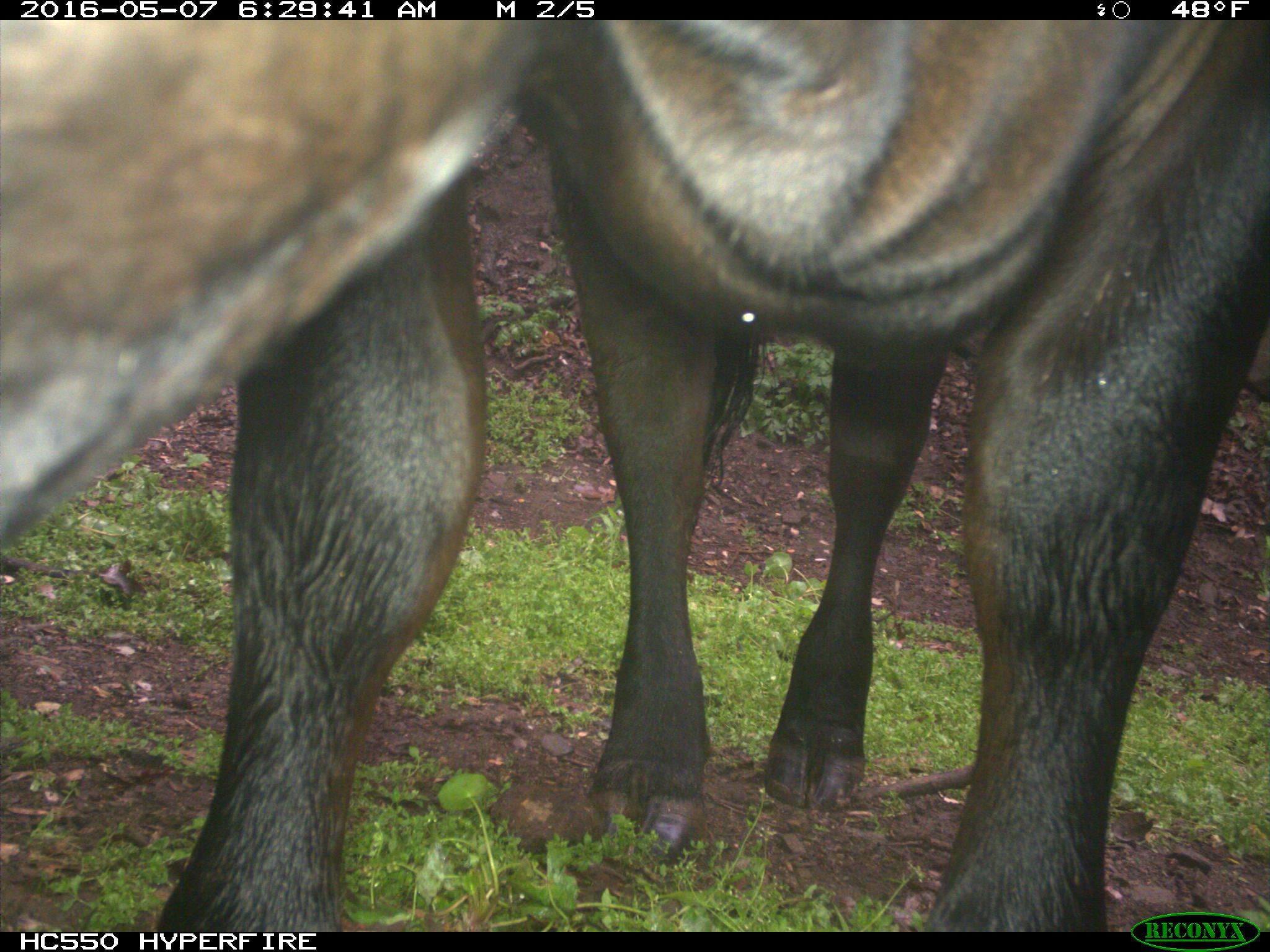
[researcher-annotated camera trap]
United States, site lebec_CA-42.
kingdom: Animalia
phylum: Chordata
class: Mammalia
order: Artiodactyla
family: Bovidae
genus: Bos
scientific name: Bos taurus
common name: domestic cow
Bos taurus (domestic cow).